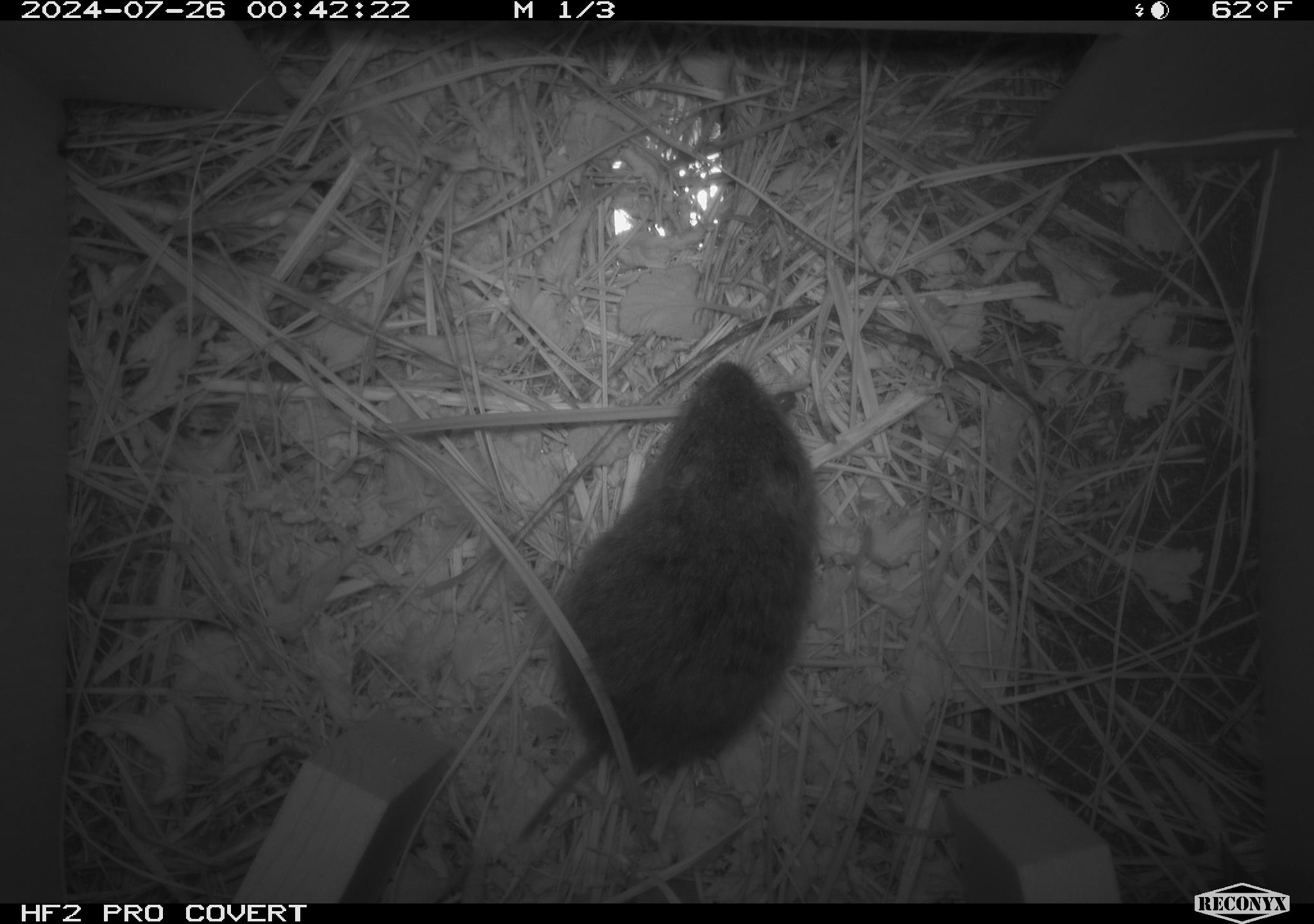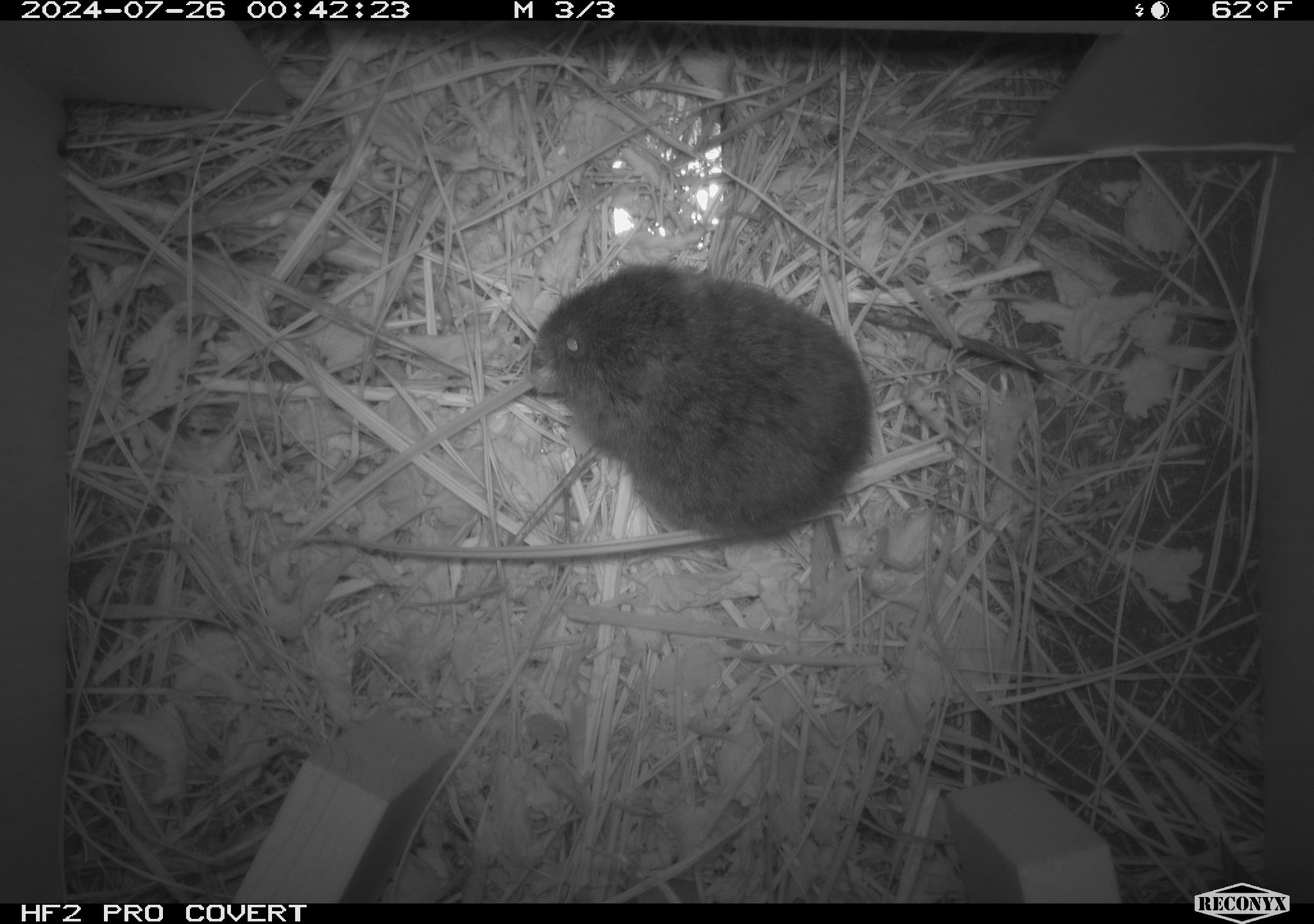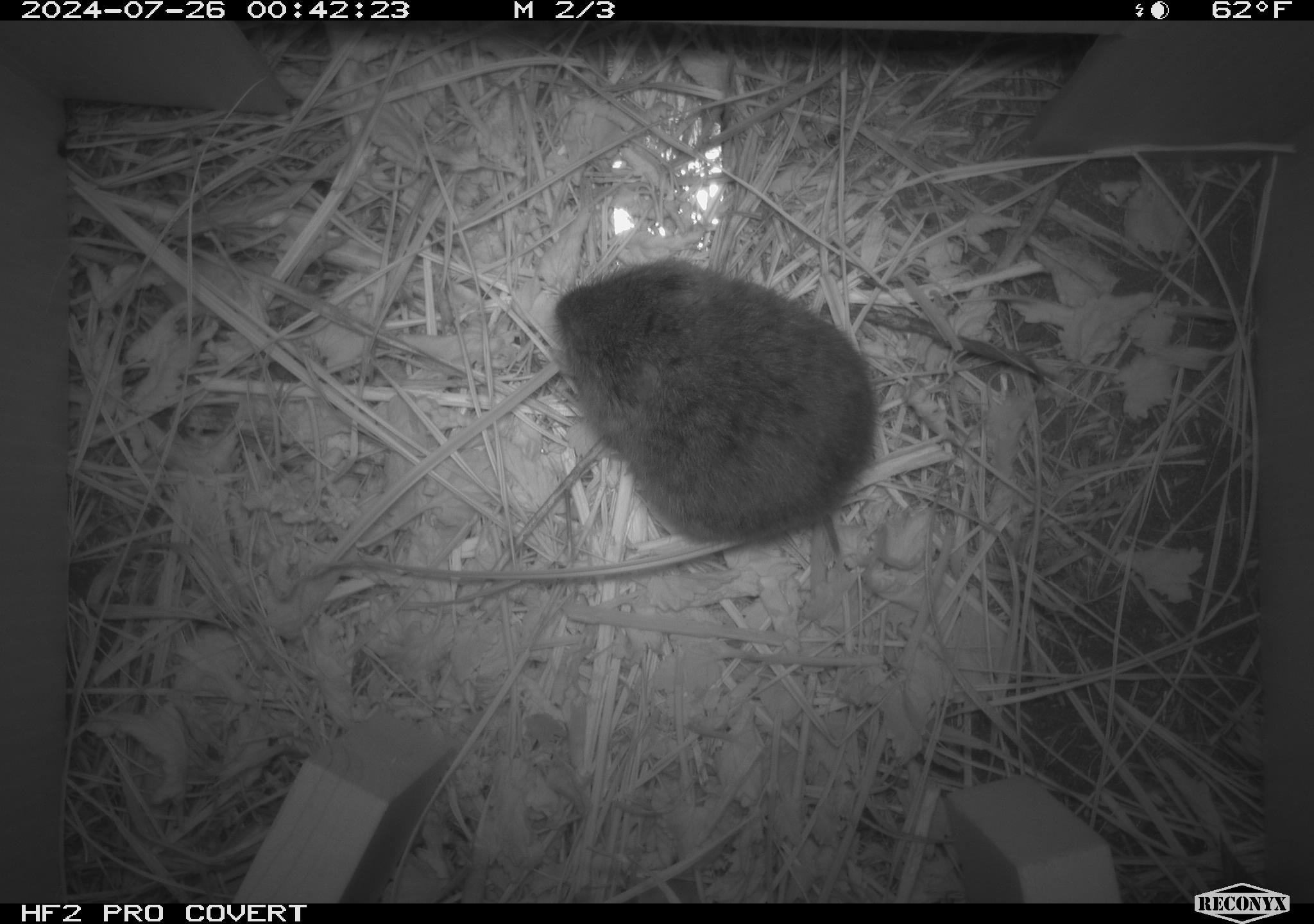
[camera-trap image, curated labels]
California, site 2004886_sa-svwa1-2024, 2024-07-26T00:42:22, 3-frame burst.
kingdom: Animalia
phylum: Chordata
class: Mammalia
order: Rodentia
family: Cricetidae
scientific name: Arvicolinae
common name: voles, lemmings, and muskrats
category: arvicolinae subfamily